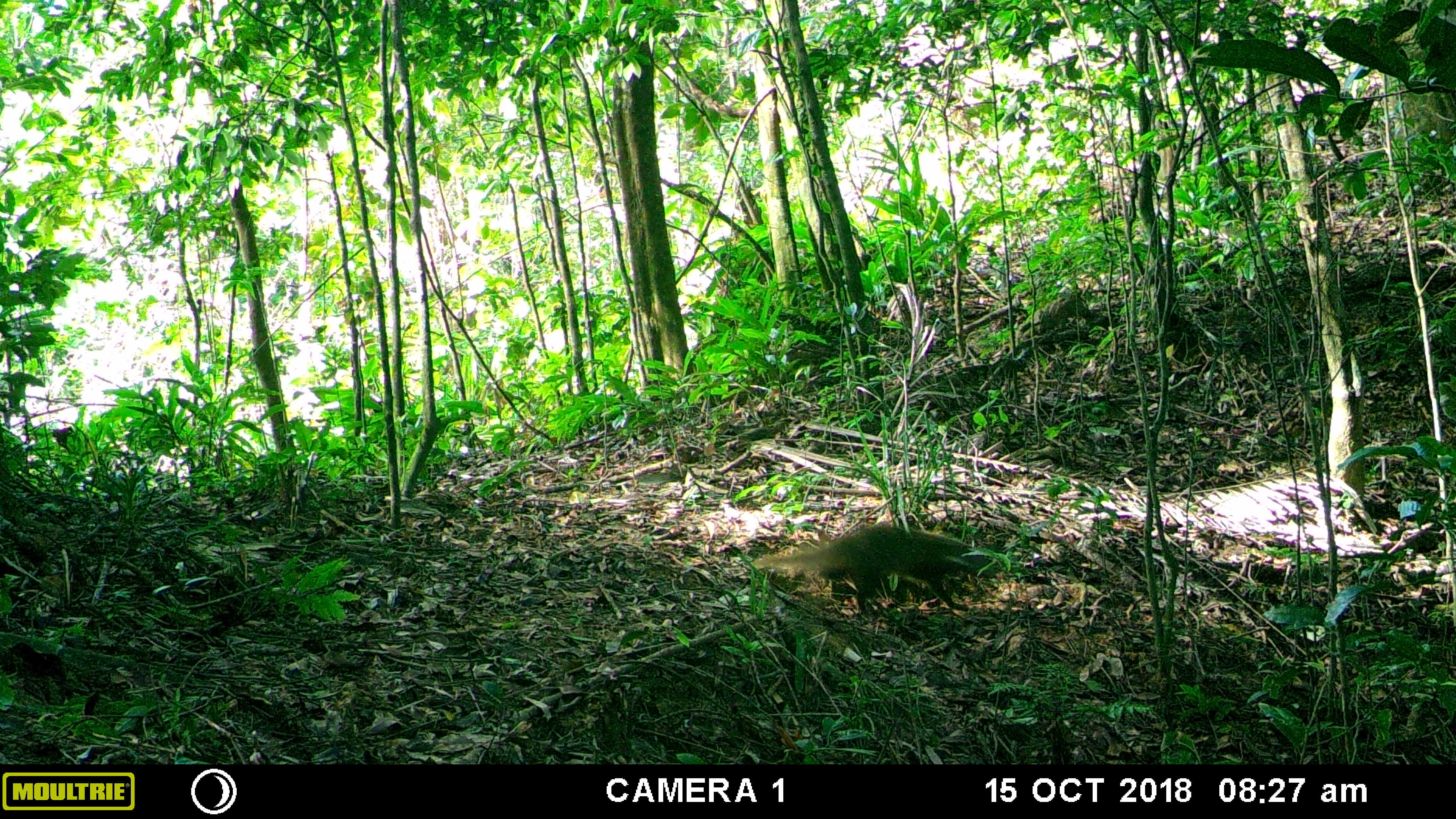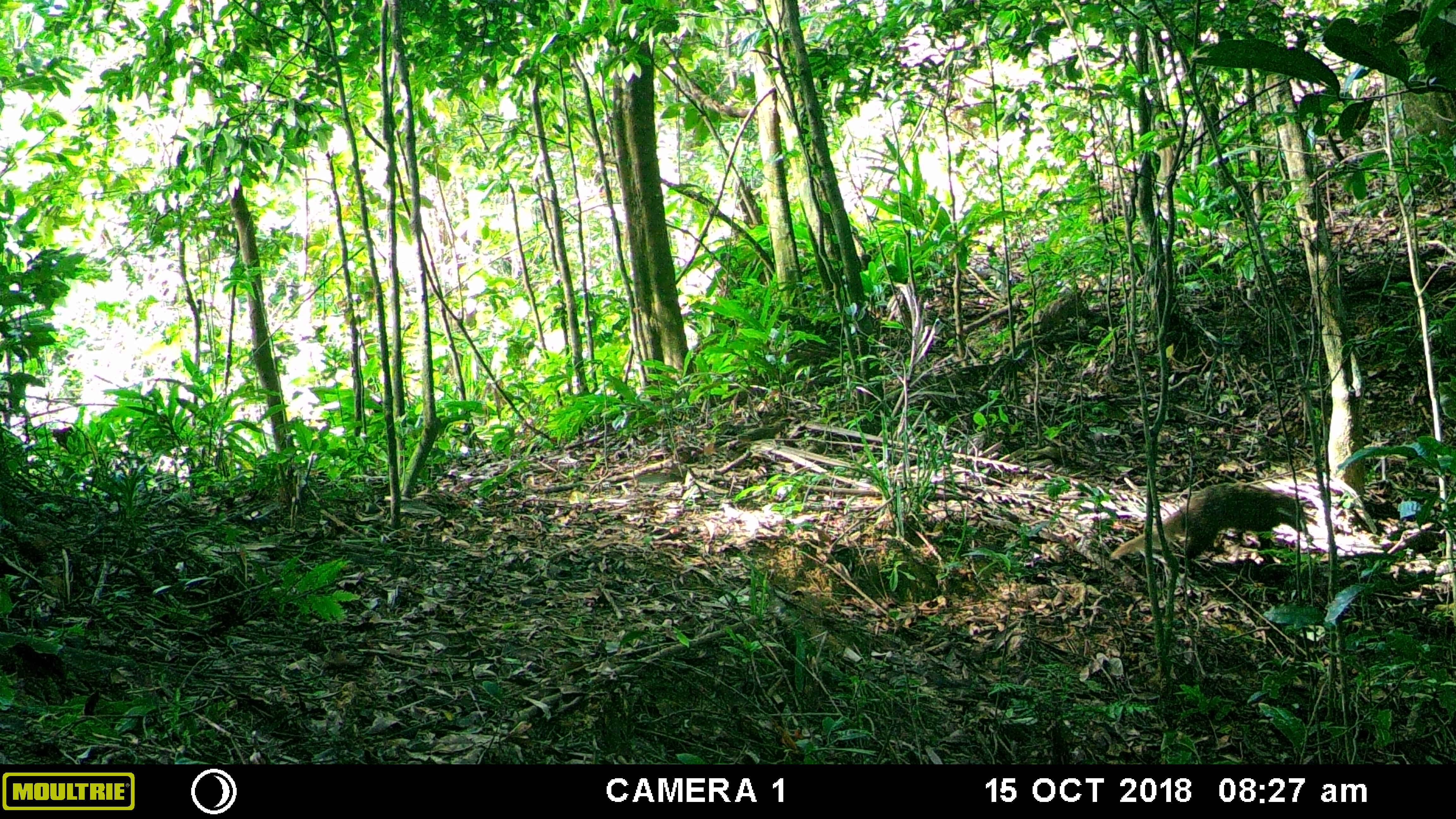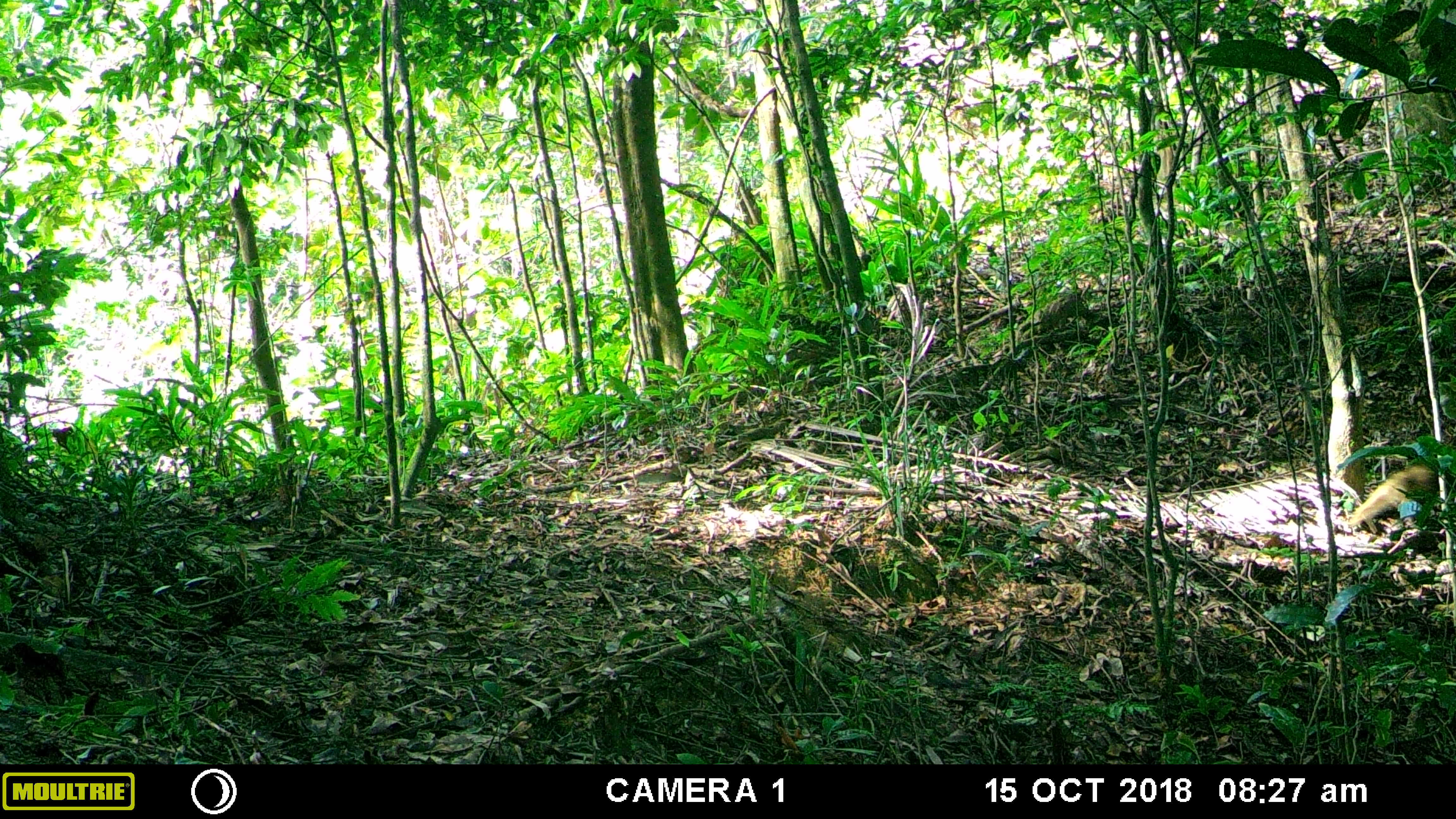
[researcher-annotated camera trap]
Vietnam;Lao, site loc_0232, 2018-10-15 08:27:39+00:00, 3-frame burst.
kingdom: Animalia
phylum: Chordata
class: Mammalia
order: Carnivora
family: Herpestidae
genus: Urva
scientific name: Urva urva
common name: crab-eating mongoose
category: crab eating mongoose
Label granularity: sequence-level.